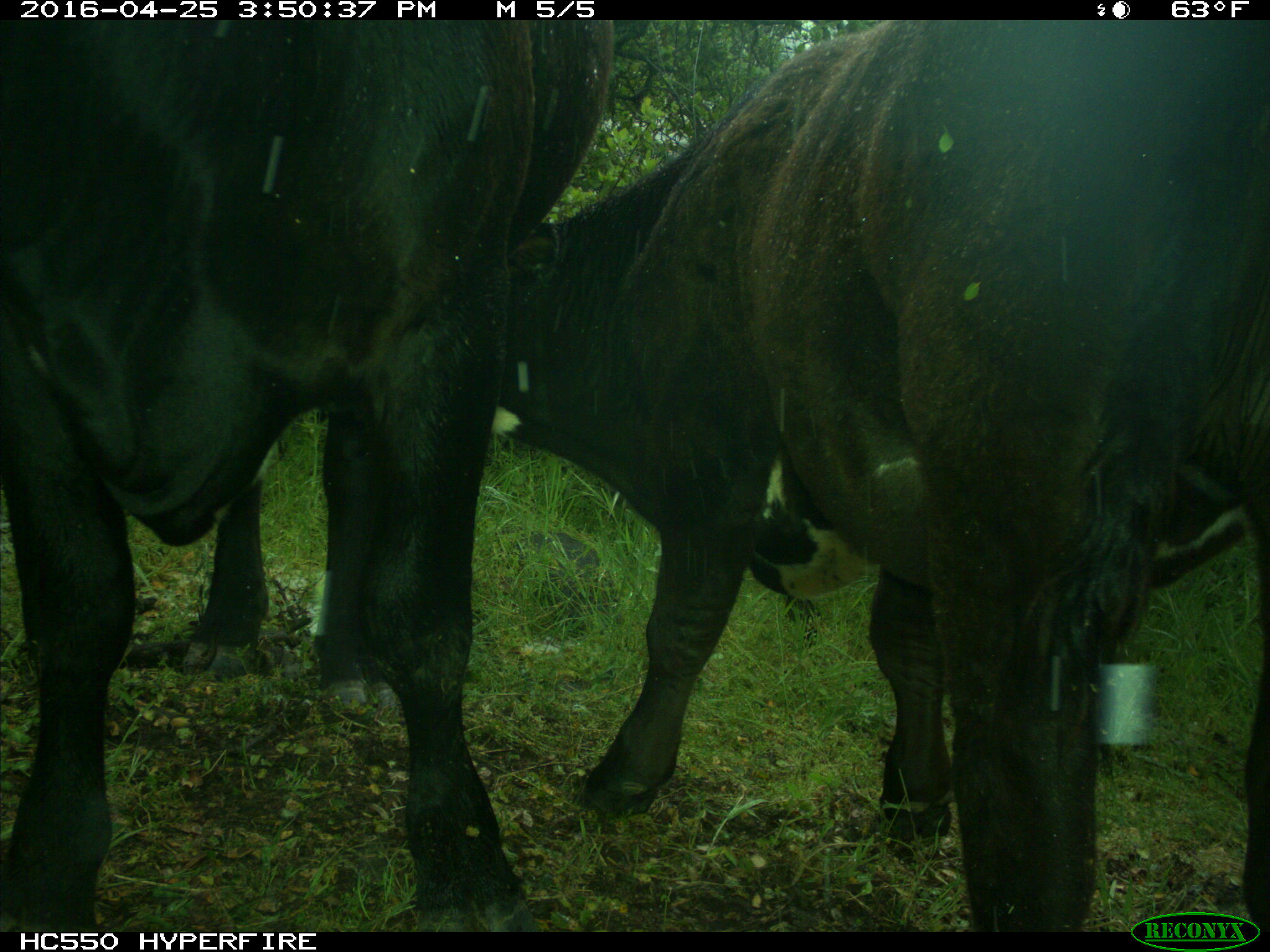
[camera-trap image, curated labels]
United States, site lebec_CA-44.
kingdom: Animalia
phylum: Chordata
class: Mammalia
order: Artiodactyla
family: Bovidae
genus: Bos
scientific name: Bos taurus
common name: domestic cow